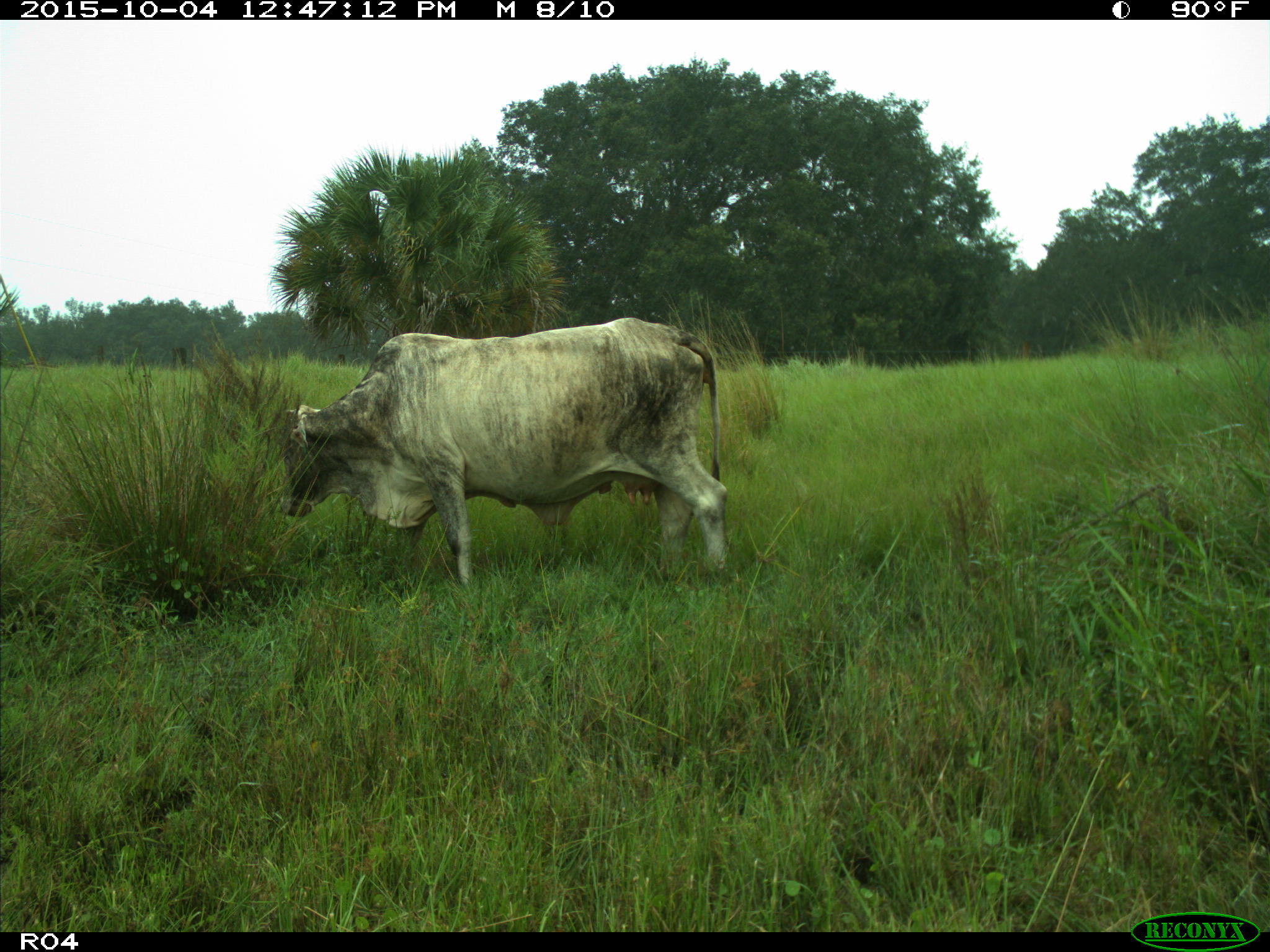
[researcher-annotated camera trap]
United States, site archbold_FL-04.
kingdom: Animalia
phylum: Chordata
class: Mammalia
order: Artiodactyla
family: Bovidae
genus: Bos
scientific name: Bos taurus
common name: domestic cow